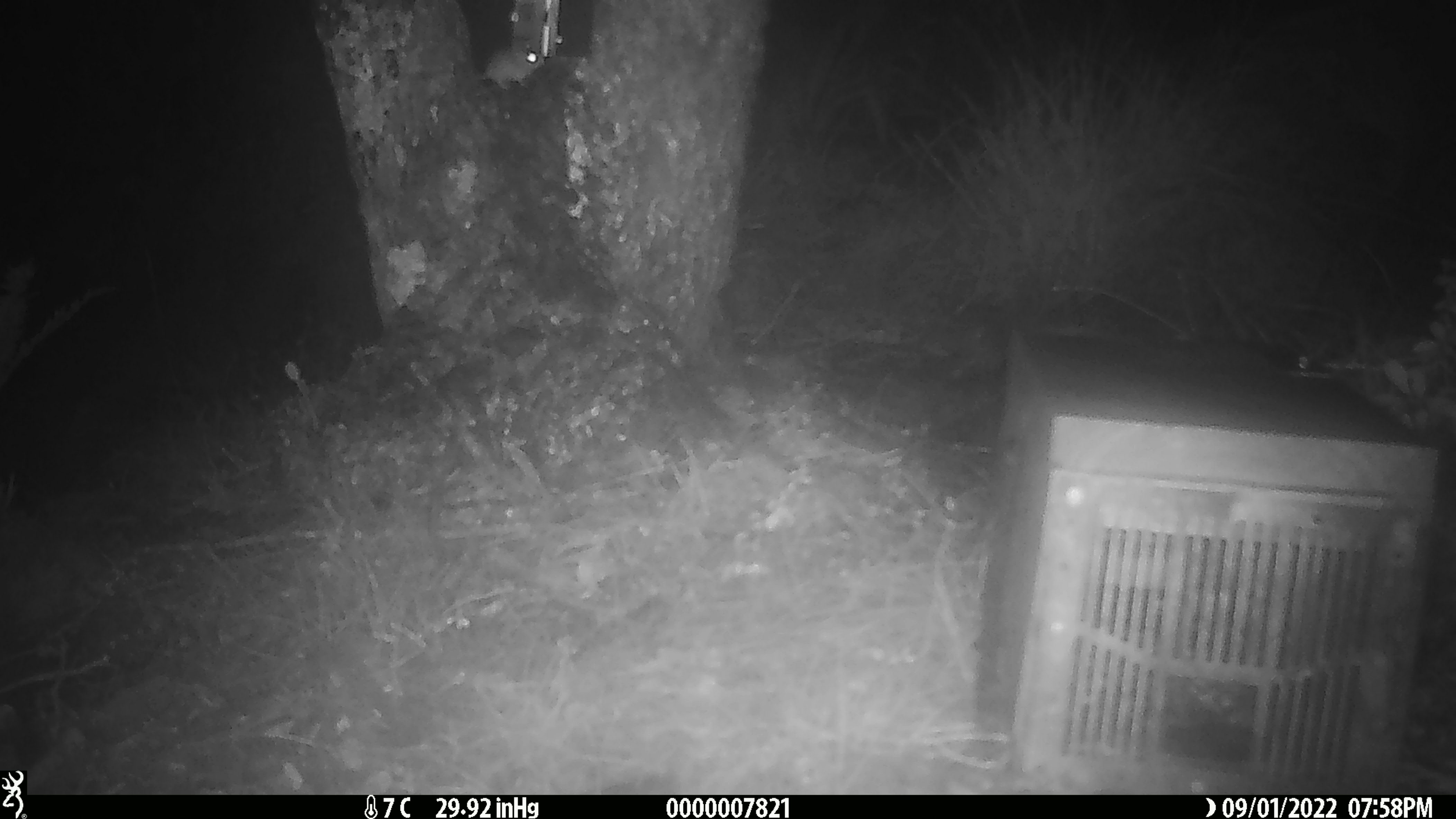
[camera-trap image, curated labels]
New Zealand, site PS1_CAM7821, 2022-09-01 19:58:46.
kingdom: Animalia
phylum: Chordata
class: Mammalia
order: Rodentia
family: Muridae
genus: Mus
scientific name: Mus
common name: mouse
Mouse (Mus).